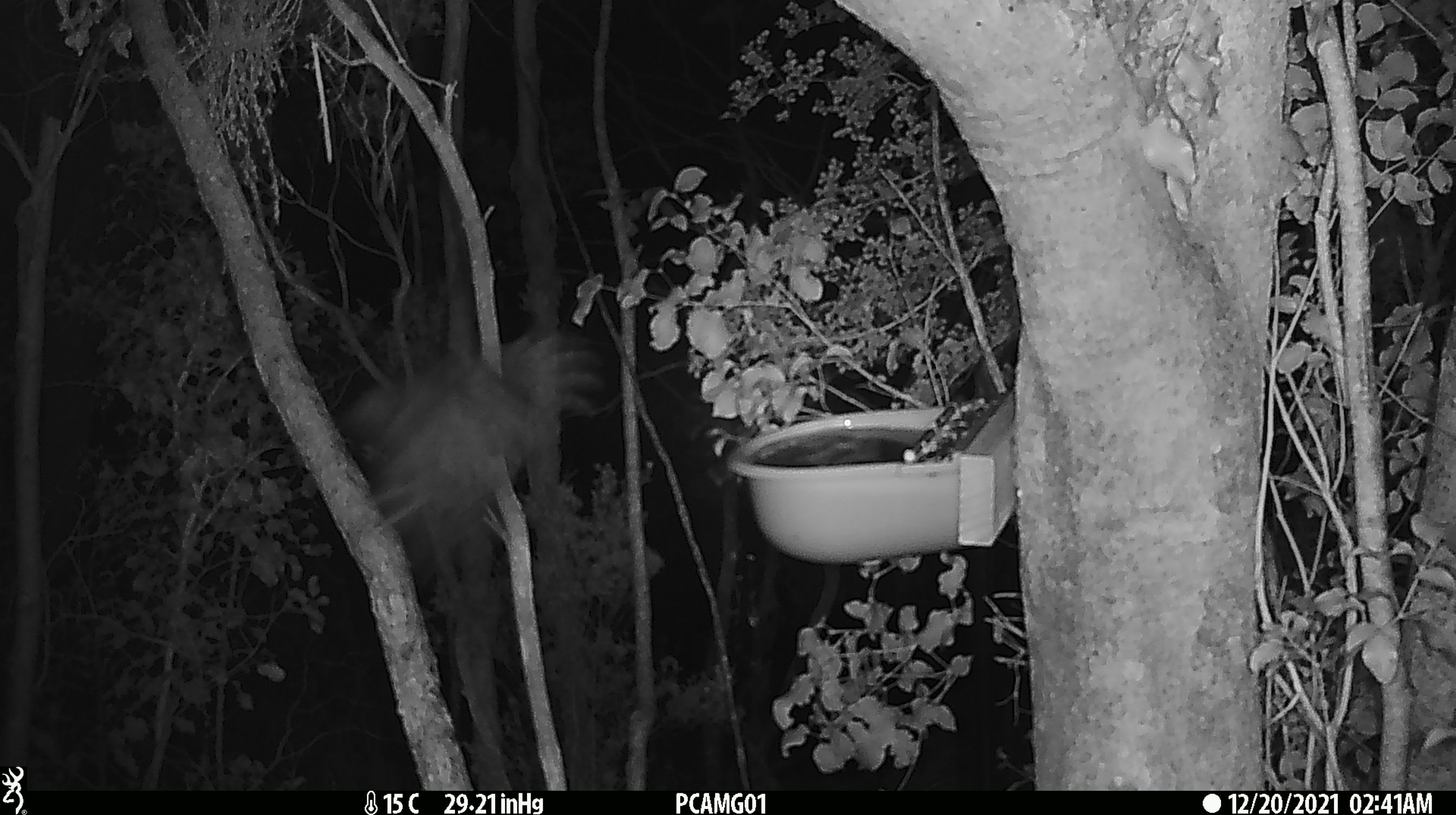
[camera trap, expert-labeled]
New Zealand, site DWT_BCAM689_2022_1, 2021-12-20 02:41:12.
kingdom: Animalia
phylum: Chordata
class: Aves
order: Strigiformes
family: Strigidae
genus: Ninox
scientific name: Ninox novaeseelandiae novaeseelandiae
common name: morepork